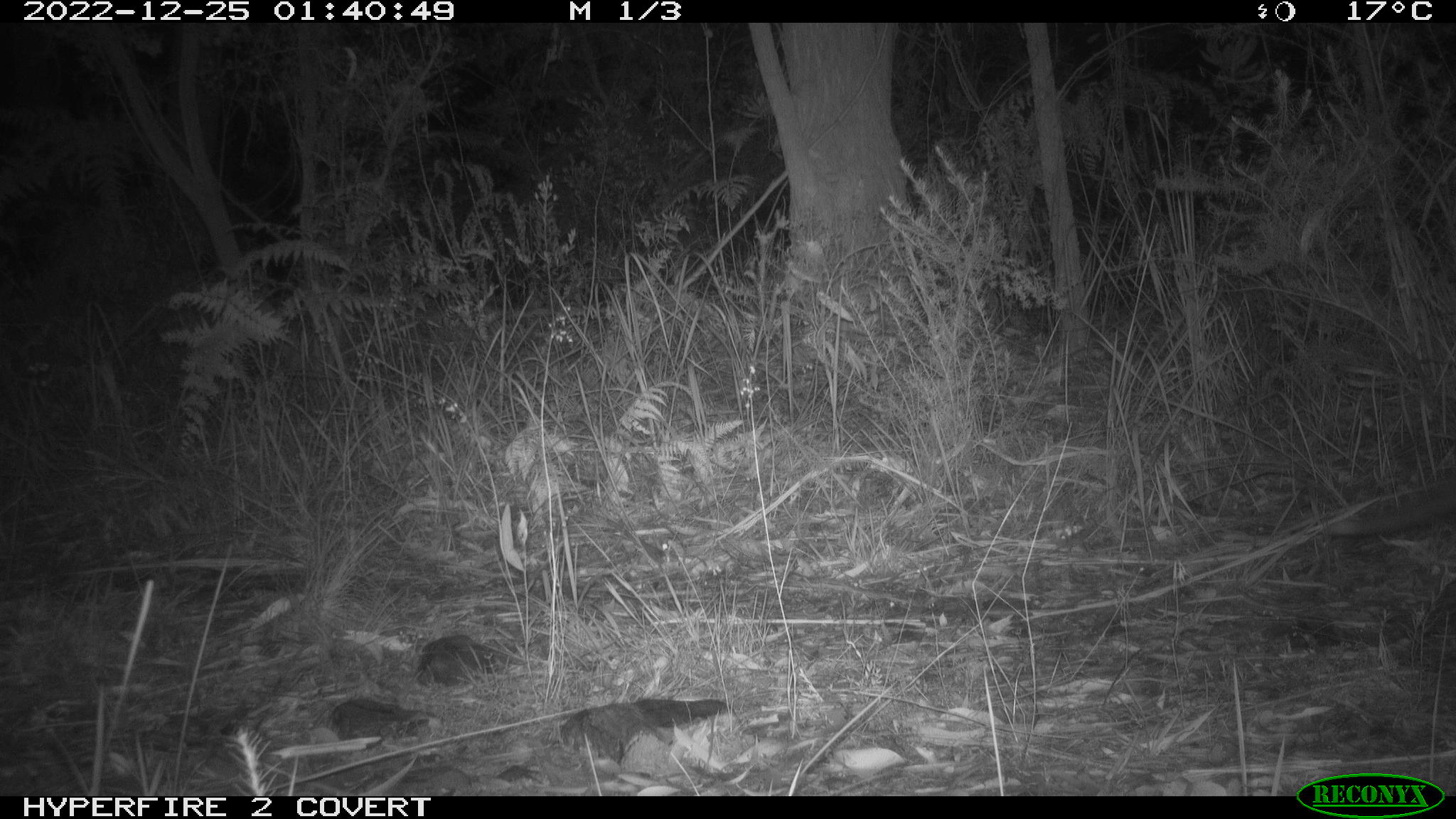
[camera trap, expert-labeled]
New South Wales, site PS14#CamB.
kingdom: Animalia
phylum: Chordata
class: Mammalia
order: Carnivora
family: Canidae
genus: Vulpes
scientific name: Vulpes vulpes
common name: red fox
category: fox